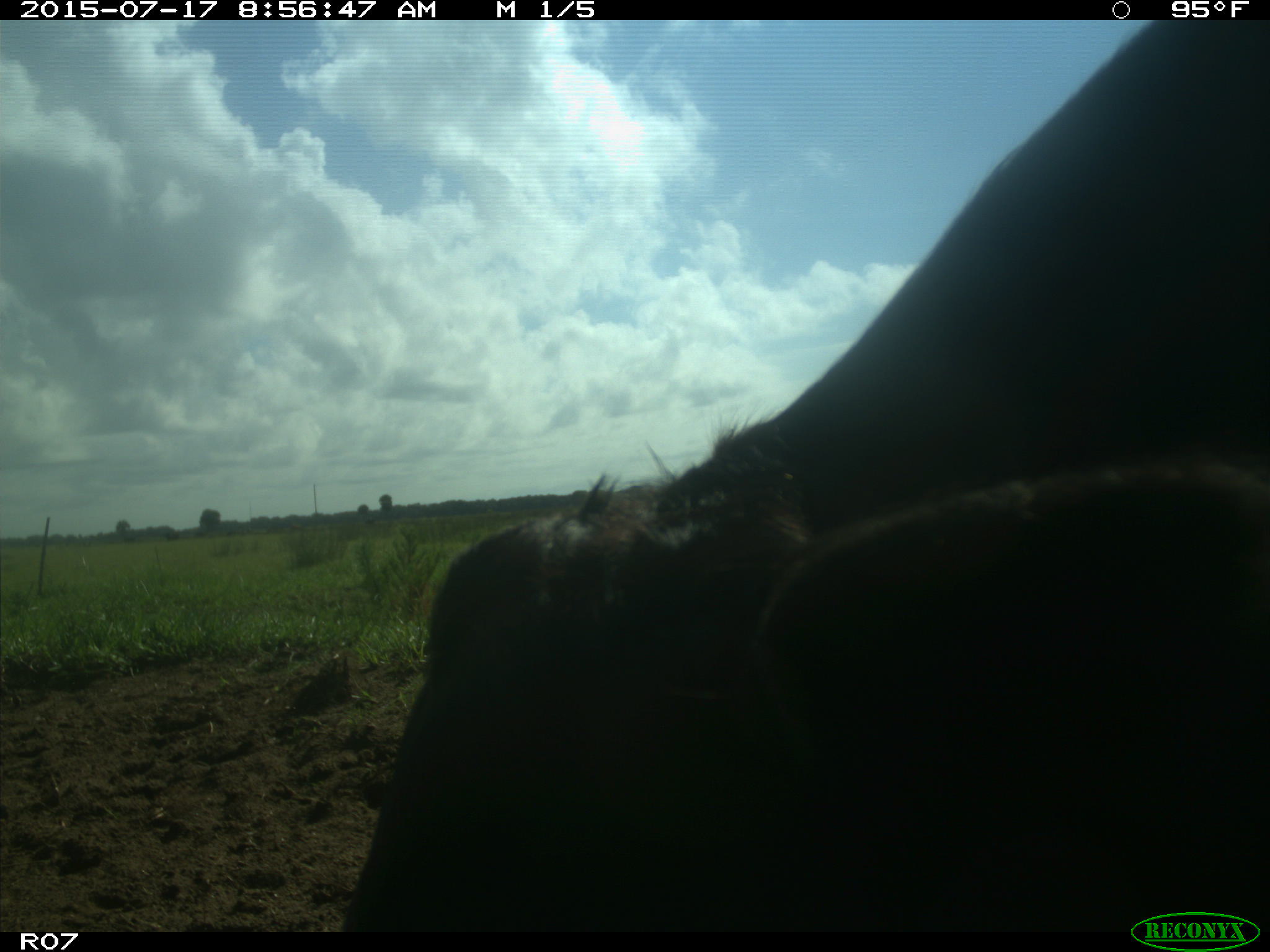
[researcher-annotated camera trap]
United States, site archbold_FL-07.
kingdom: Animalia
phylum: Chordata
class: Mammalia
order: Artiodactyla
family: Bovidae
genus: Bos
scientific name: Bos taurus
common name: domestic cow